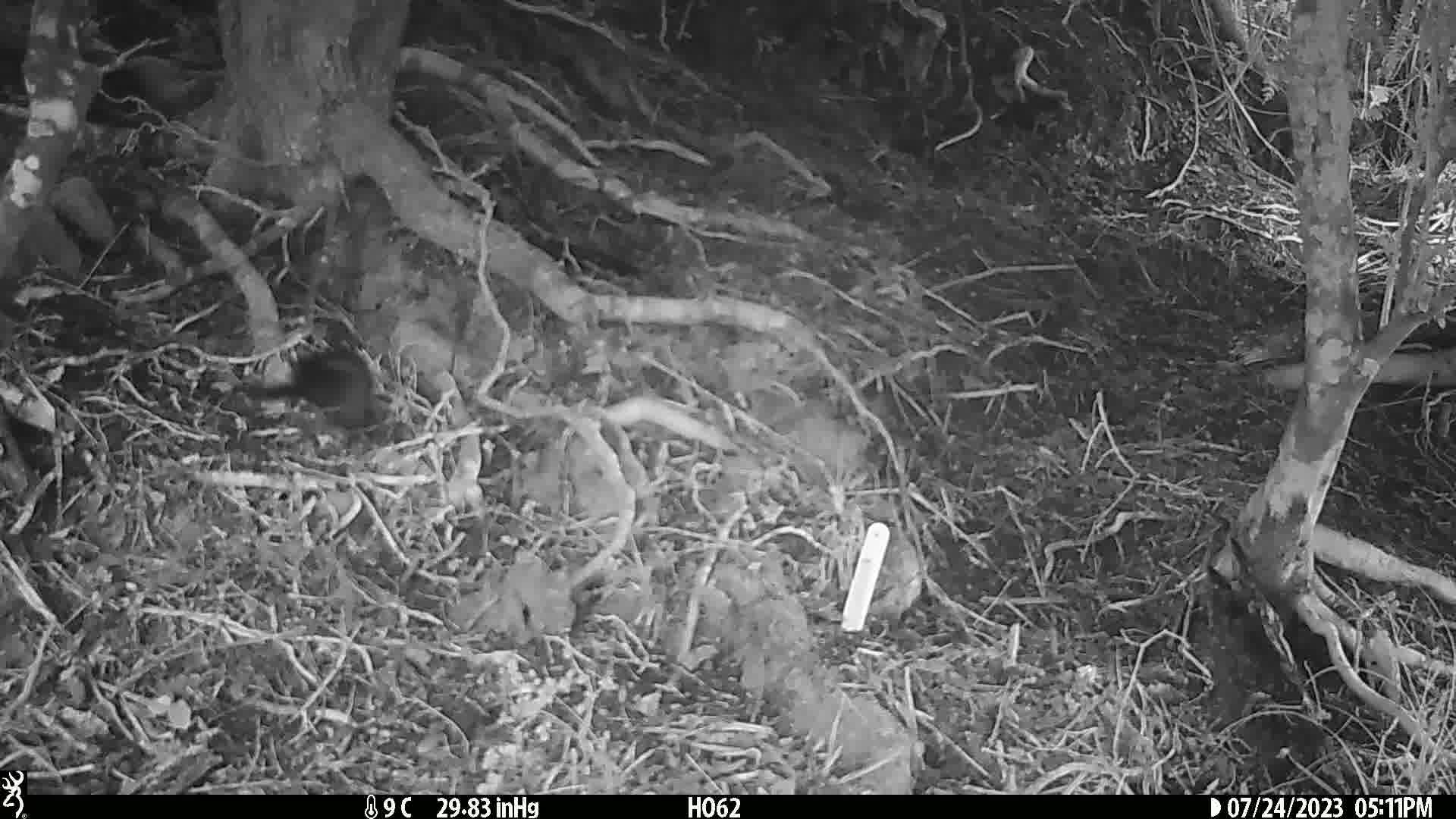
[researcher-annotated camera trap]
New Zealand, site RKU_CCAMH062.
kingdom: Animalia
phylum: Chordata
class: Aves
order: Passeriformes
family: Turdidae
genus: Turdus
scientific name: Turdus merula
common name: eurasian blackbird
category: blackbird